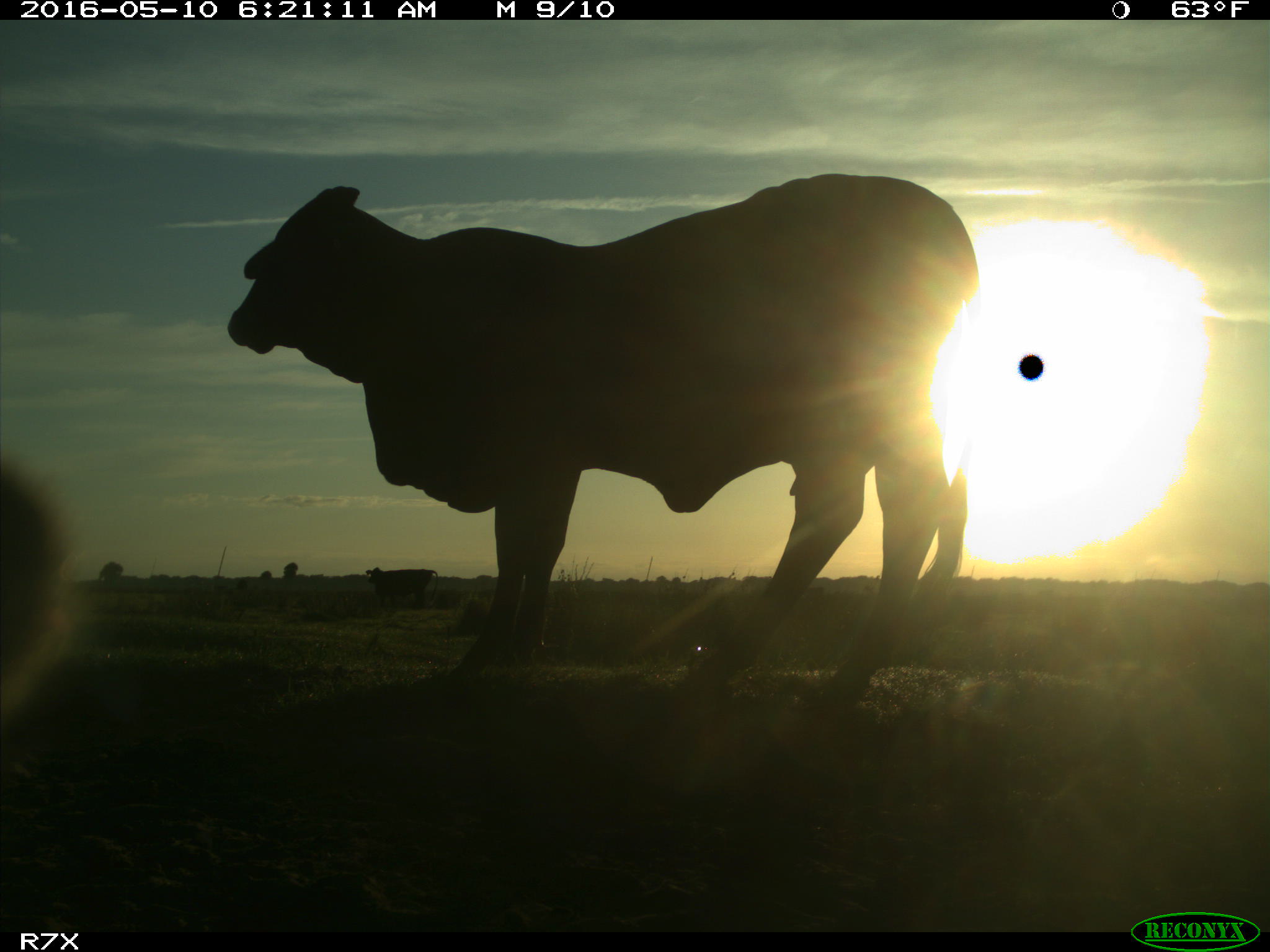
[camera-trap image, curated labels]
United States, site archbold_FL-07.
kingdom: Animalia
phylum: Chordata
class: Mammalia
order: Artiodactyla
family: Bovidae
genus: Bos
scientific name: Bos taurus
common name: domestic cow